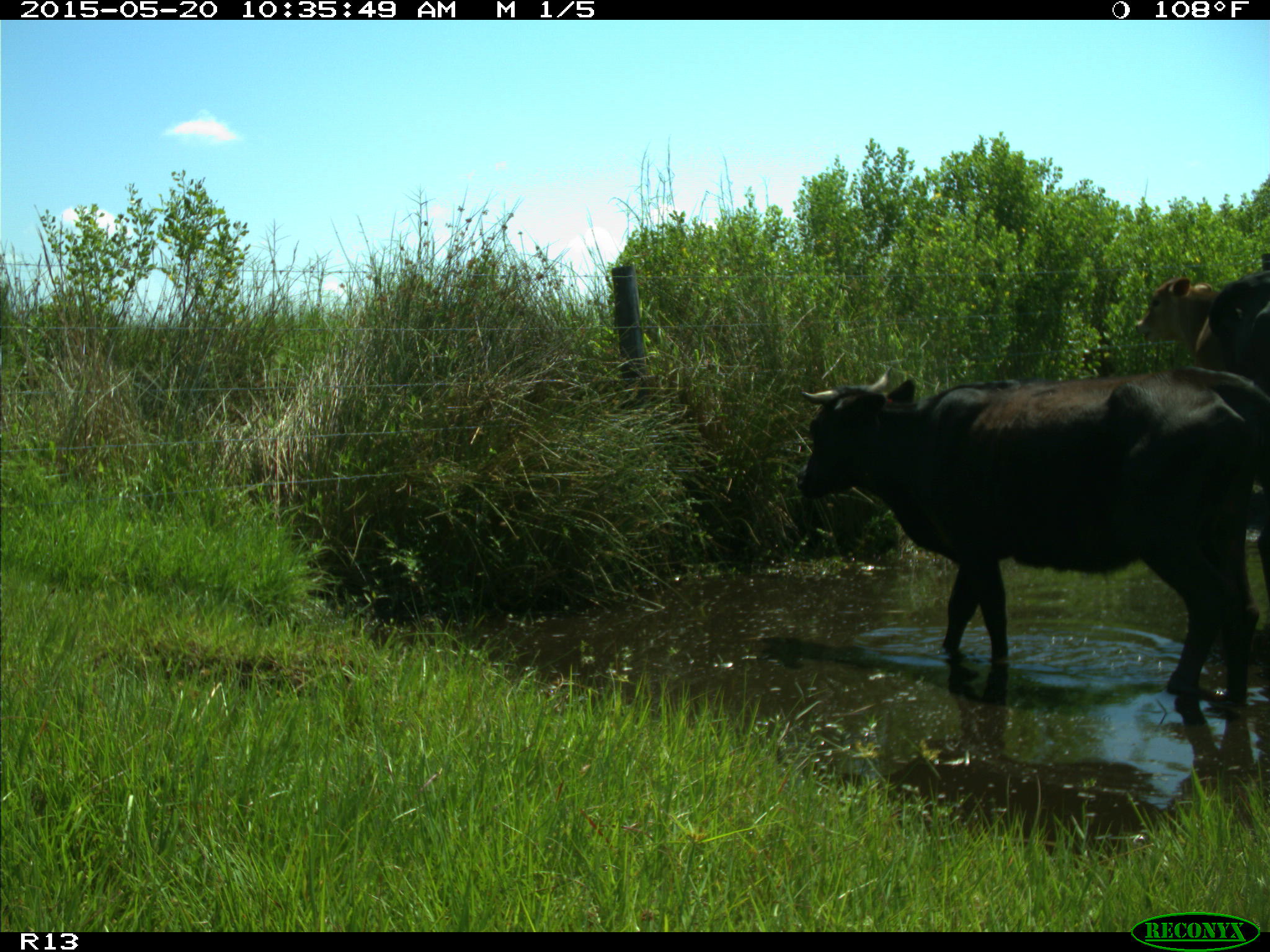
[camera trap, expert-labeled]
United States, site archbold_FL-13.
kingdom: Animalia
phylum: Chordata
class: Mammalia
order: Artiodactyla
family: Bovidae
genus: Bos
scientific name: Bos taurus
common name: domestic cow